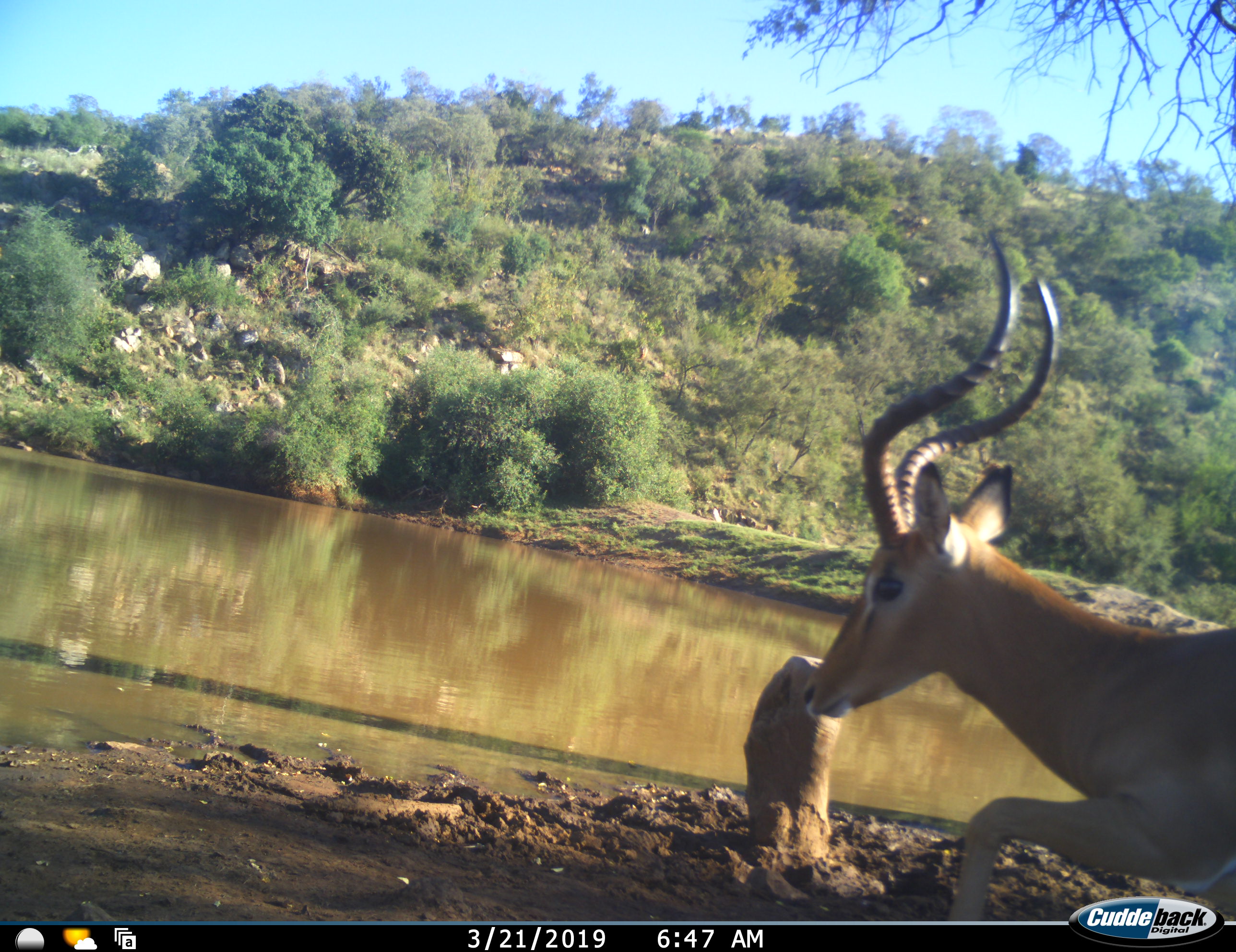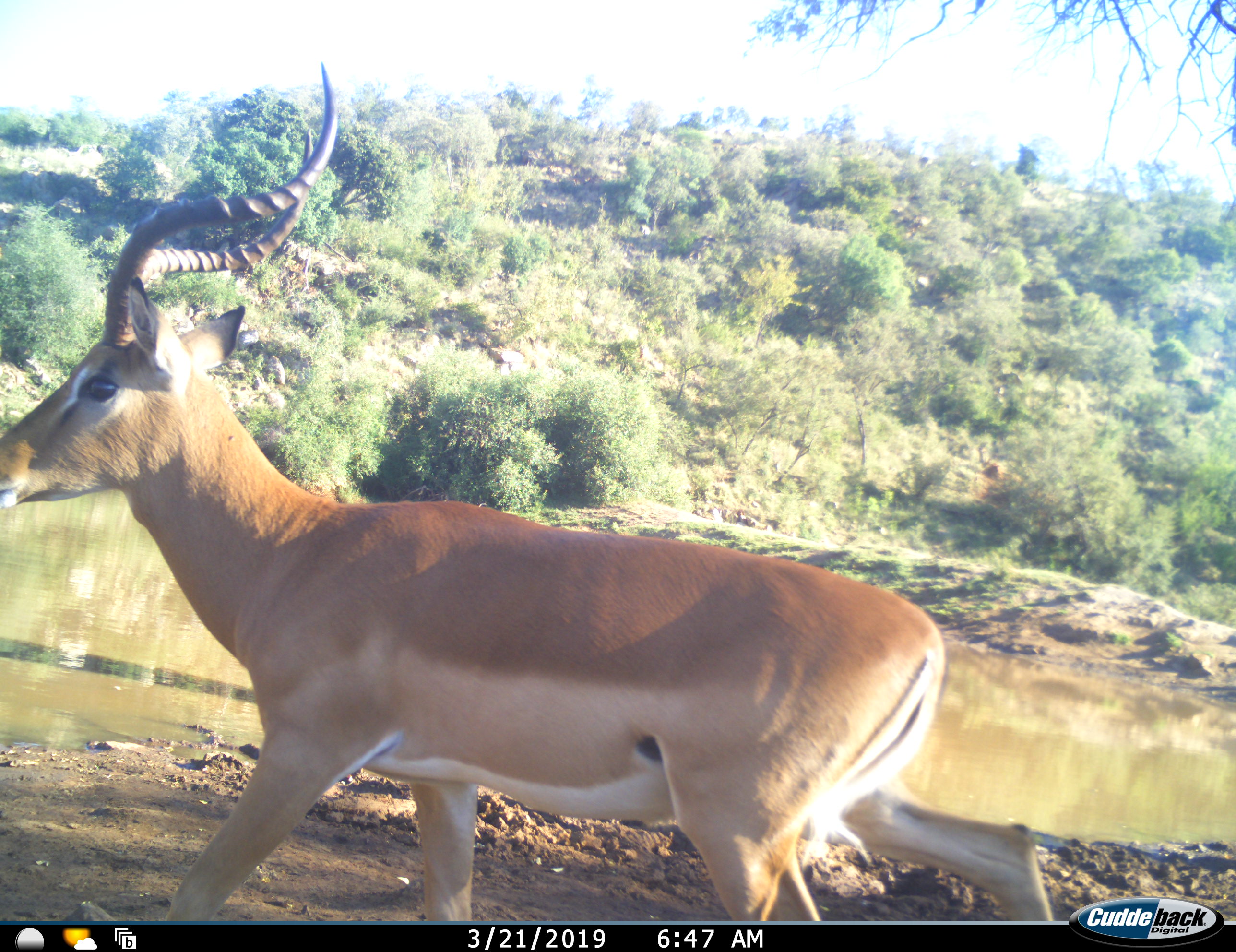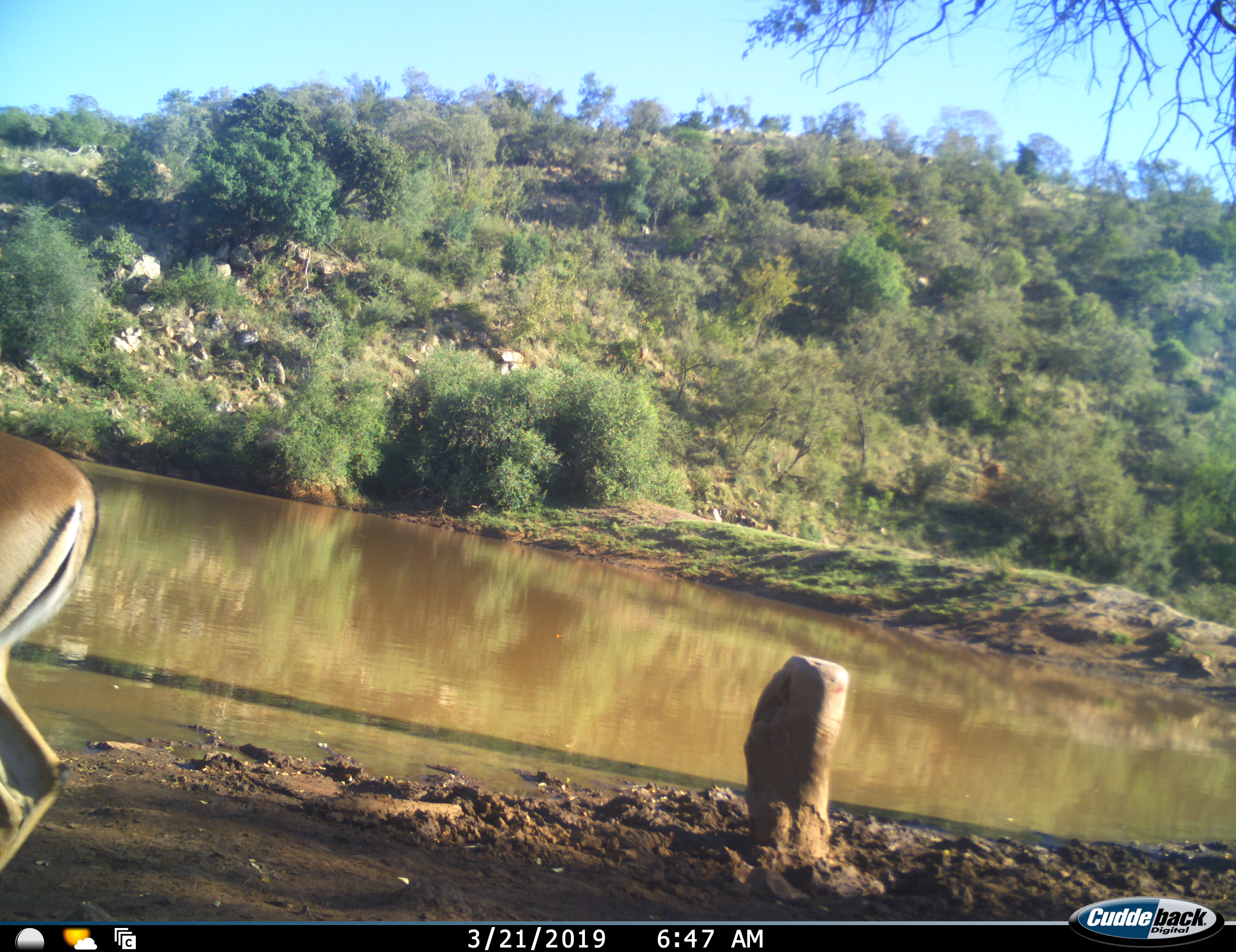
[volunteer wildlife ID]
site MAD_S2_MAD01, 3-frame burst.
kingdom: Animalia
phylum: Chordata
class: Mammalia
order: Artiodactyla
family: Bovidae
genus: Aepyceros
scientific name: Aepyceros melampus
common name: impala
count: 1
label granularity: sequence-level